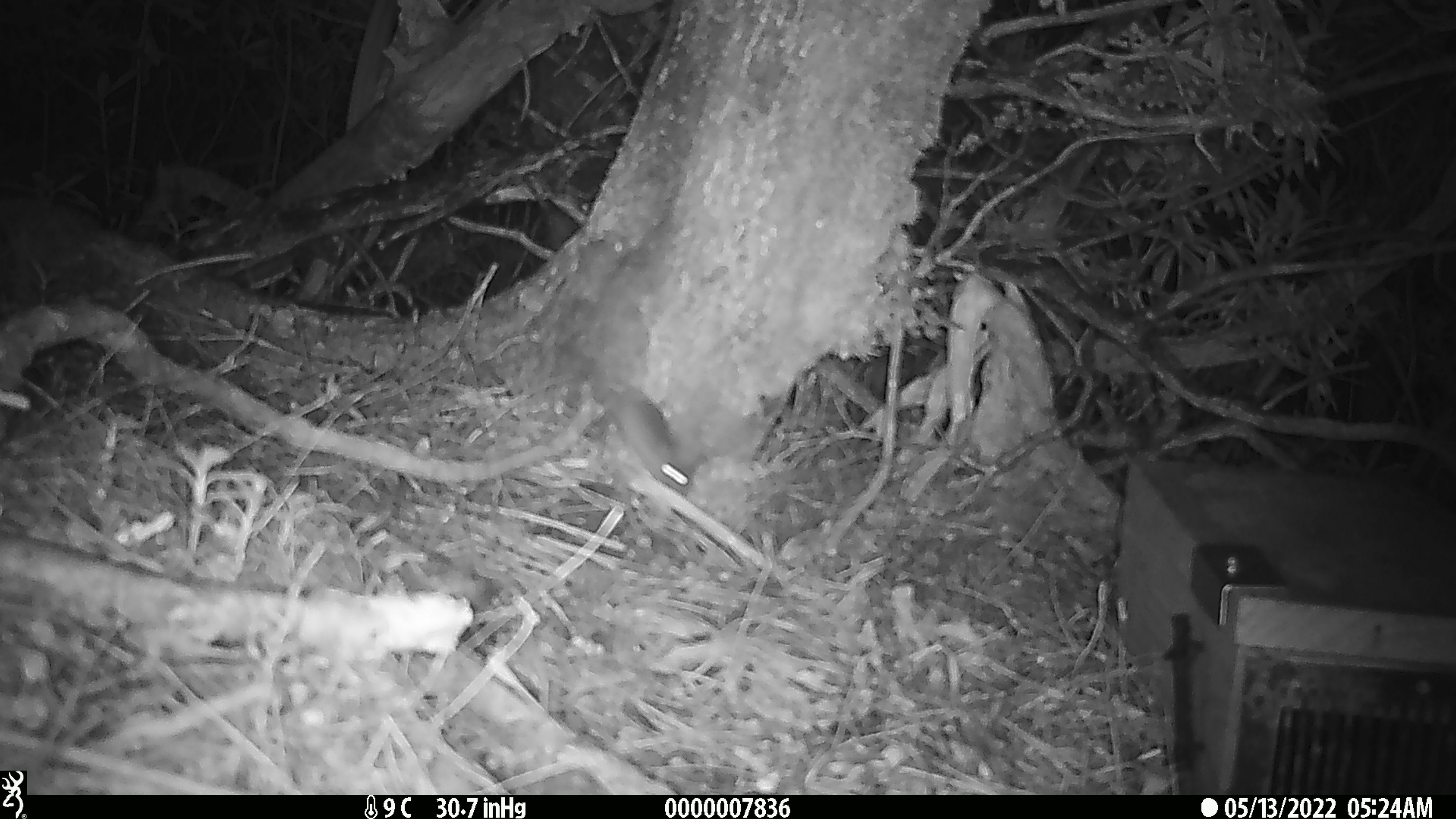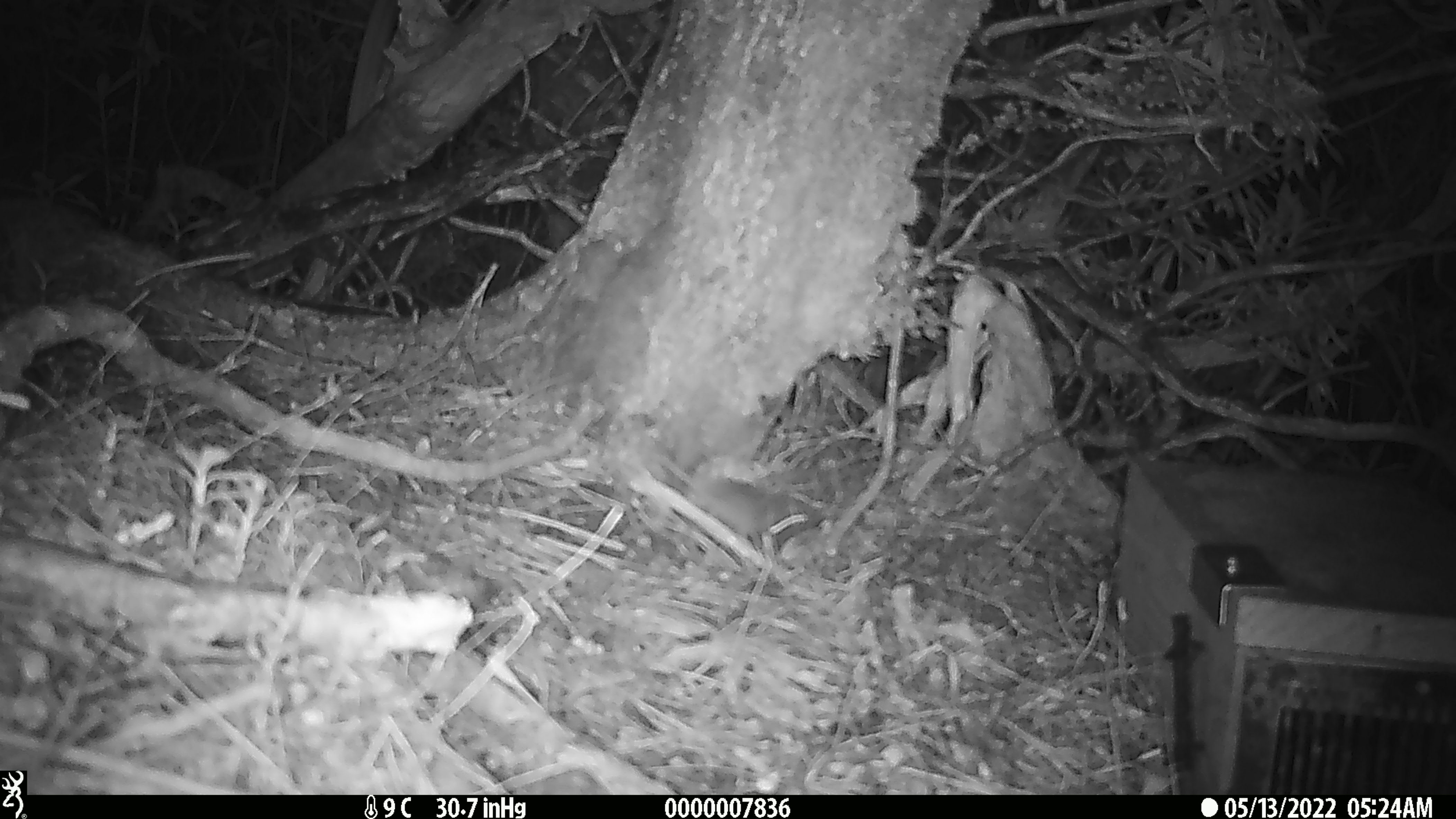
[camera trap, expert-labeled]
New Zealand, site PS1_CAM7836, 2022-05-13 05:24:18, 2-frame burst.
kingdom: Animalia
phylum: Chordata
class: Mammalia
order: Rodentia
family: Muridae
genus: Mus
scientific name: Mus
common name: mouse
Mouse (Mus).